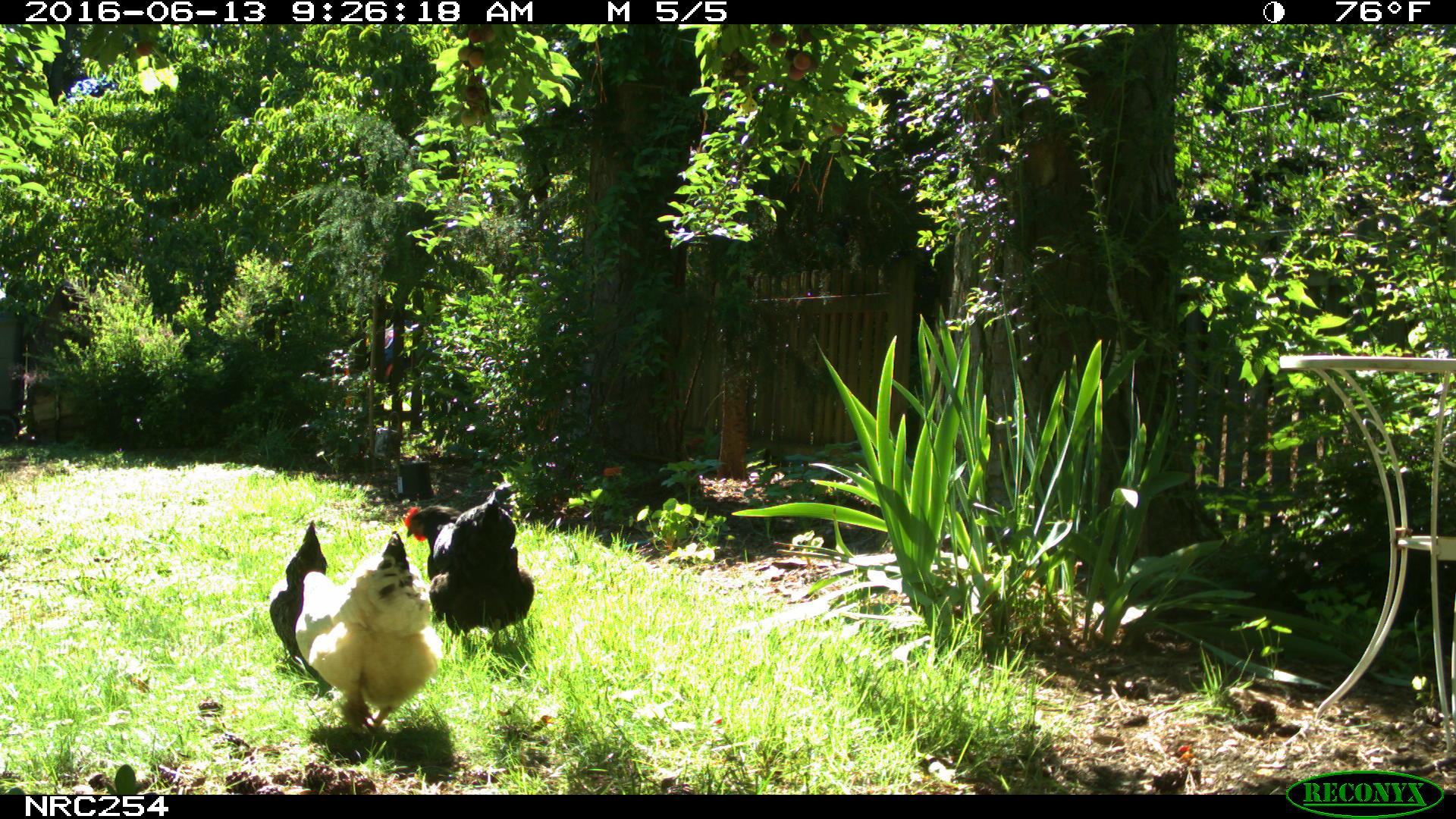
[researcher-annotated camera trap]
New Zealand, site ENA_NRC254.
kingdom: Animalia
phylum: Chordata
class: Aves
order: Galliformes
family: Phasianidae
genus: Gallus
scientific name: Gallus gallus domesticus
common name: chicken